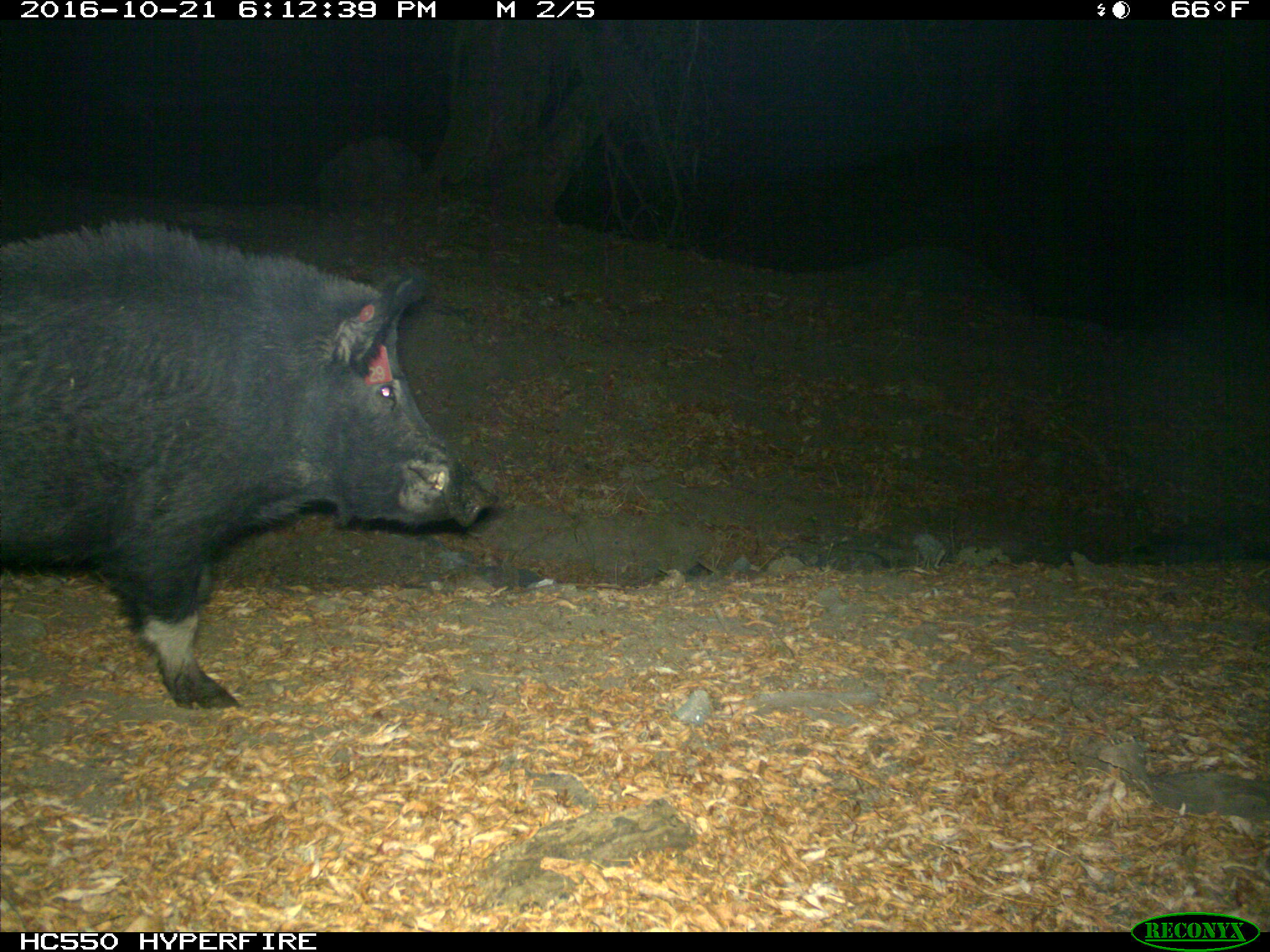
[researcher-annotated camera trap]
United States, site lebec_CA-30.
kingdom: Animalia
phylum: Chordata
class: Mammalia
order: Artiodactyla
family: Suidae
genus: Sus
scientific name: Sus scrofa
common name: wild boar